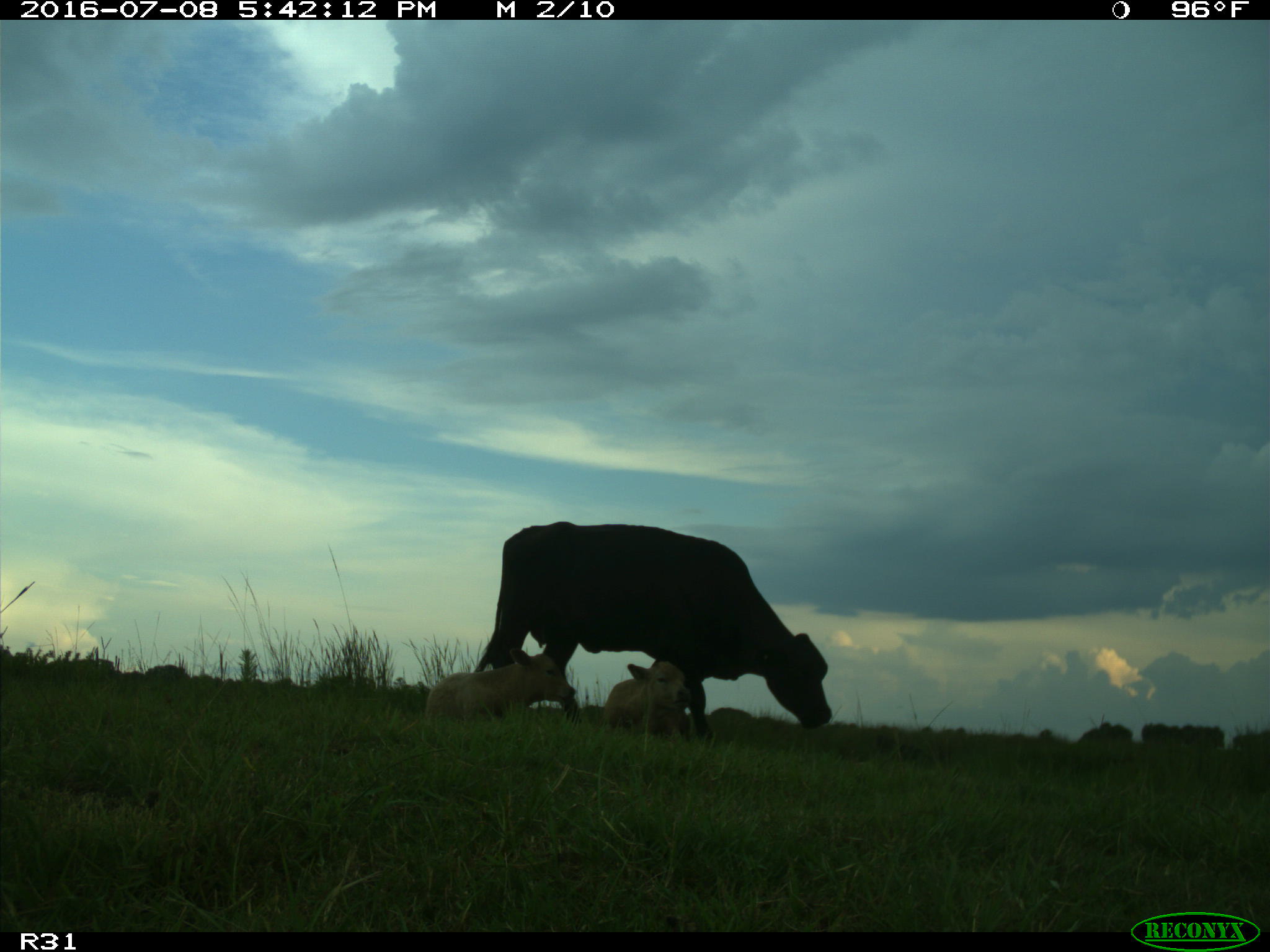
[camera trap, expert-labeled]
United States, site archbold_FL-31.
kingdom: Animalia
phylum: Chordata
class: Mammalia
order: Artiodactyla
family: Bovidae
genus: Bos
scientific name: Bos taurus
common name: domestic cow